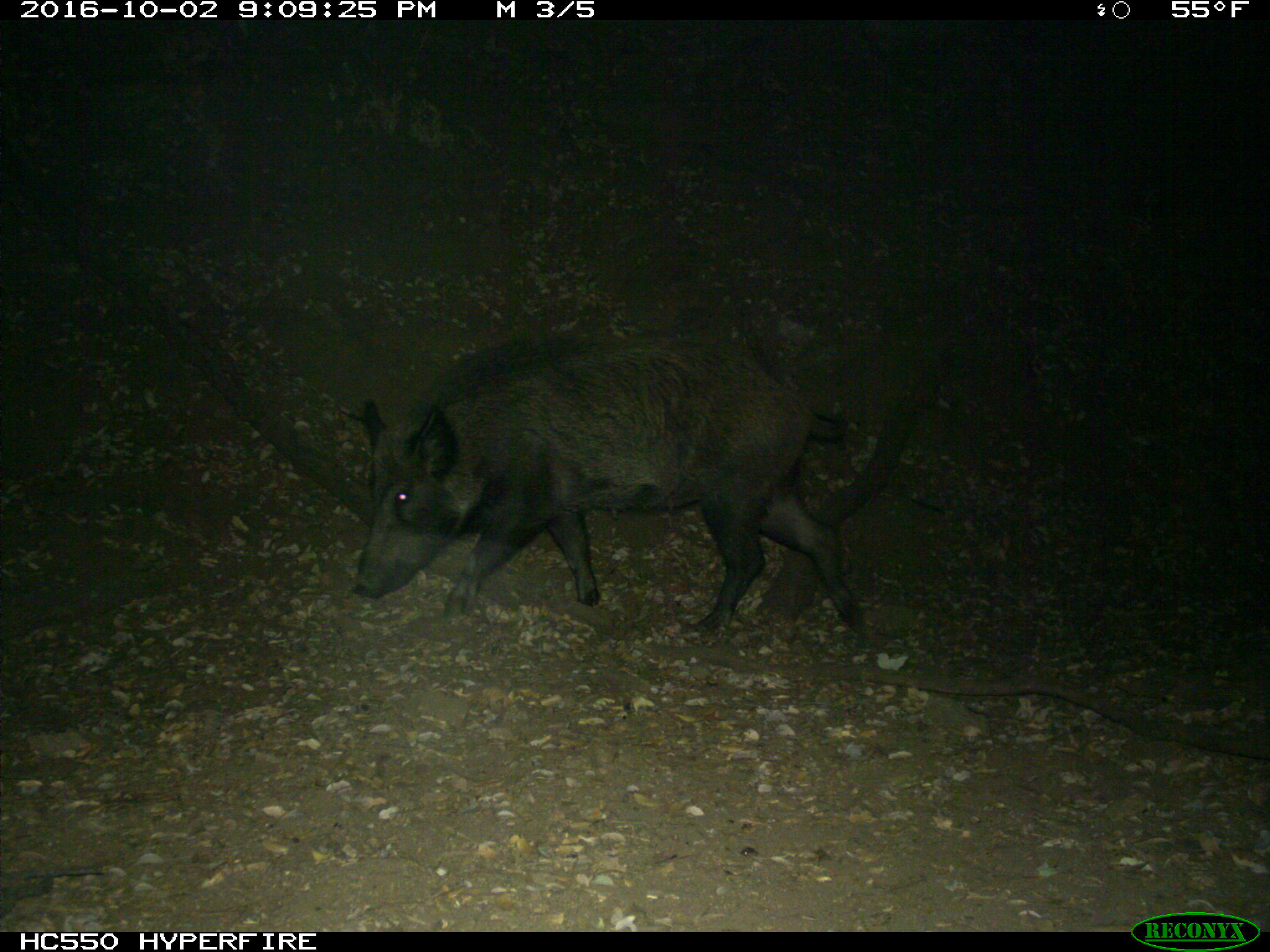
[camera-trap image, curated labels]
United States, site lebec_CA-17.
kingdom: Animalia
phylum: Chordata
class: Mammalia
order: Artiodactyla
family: Suidae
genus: Sus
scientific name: Sus scrofa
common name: wild boar